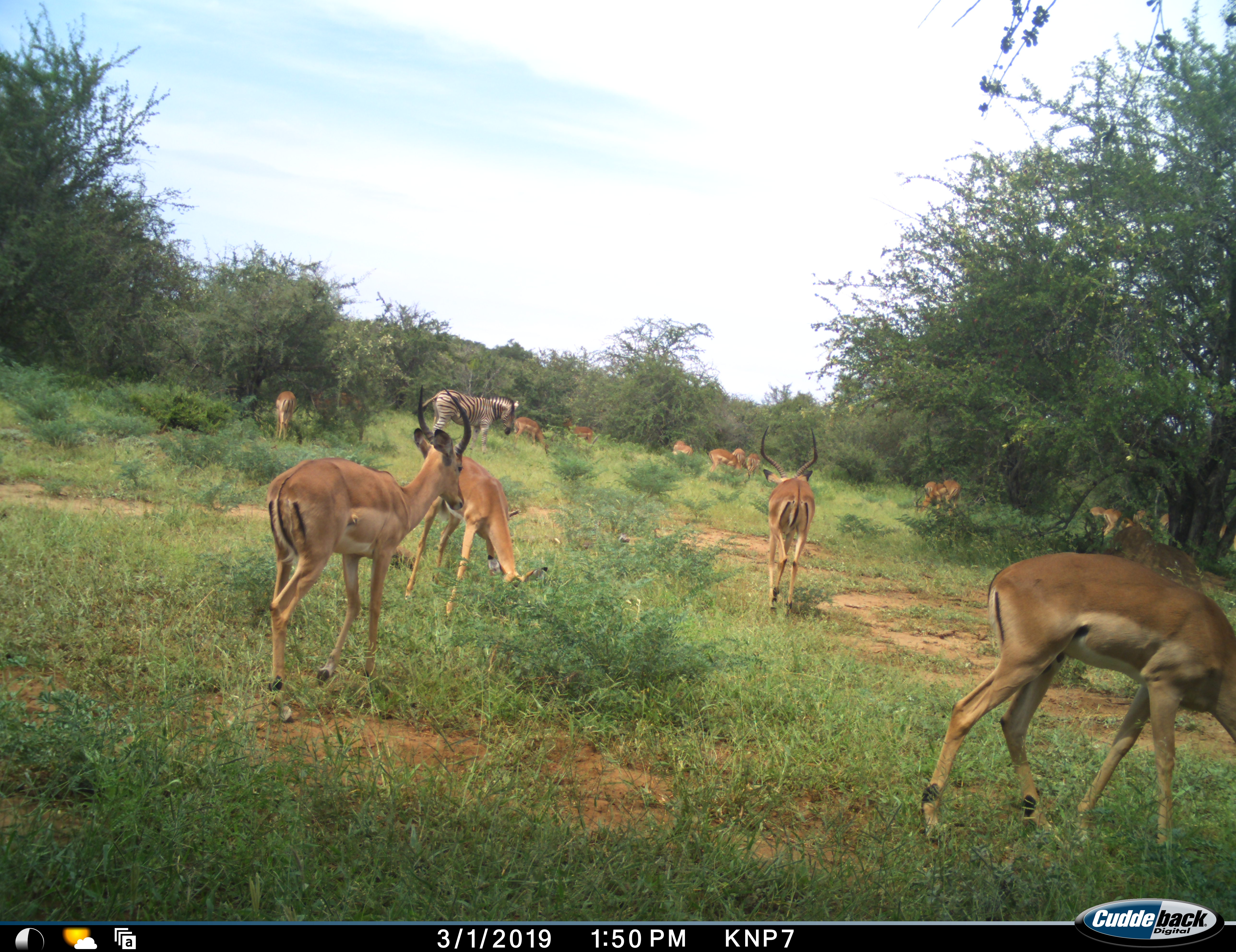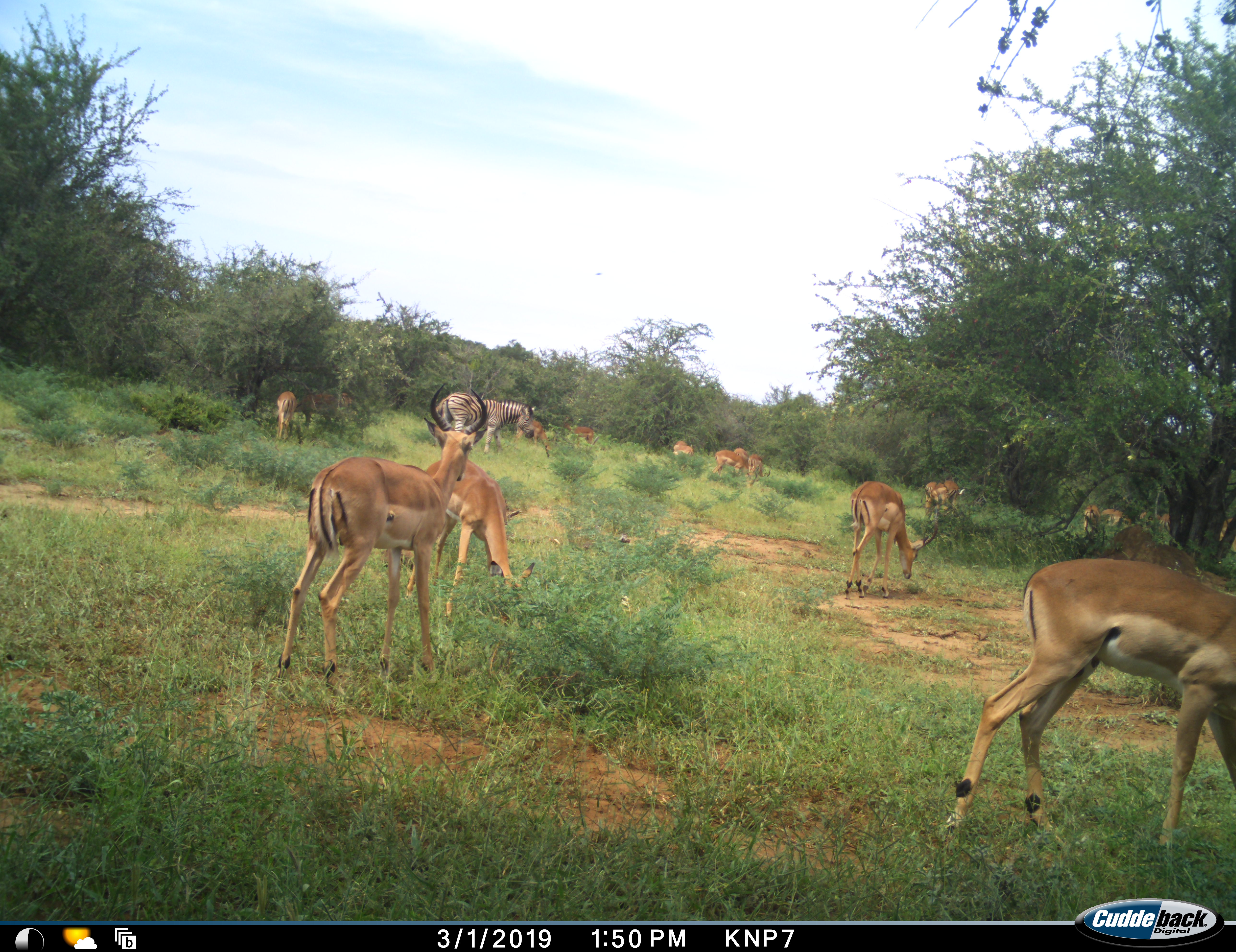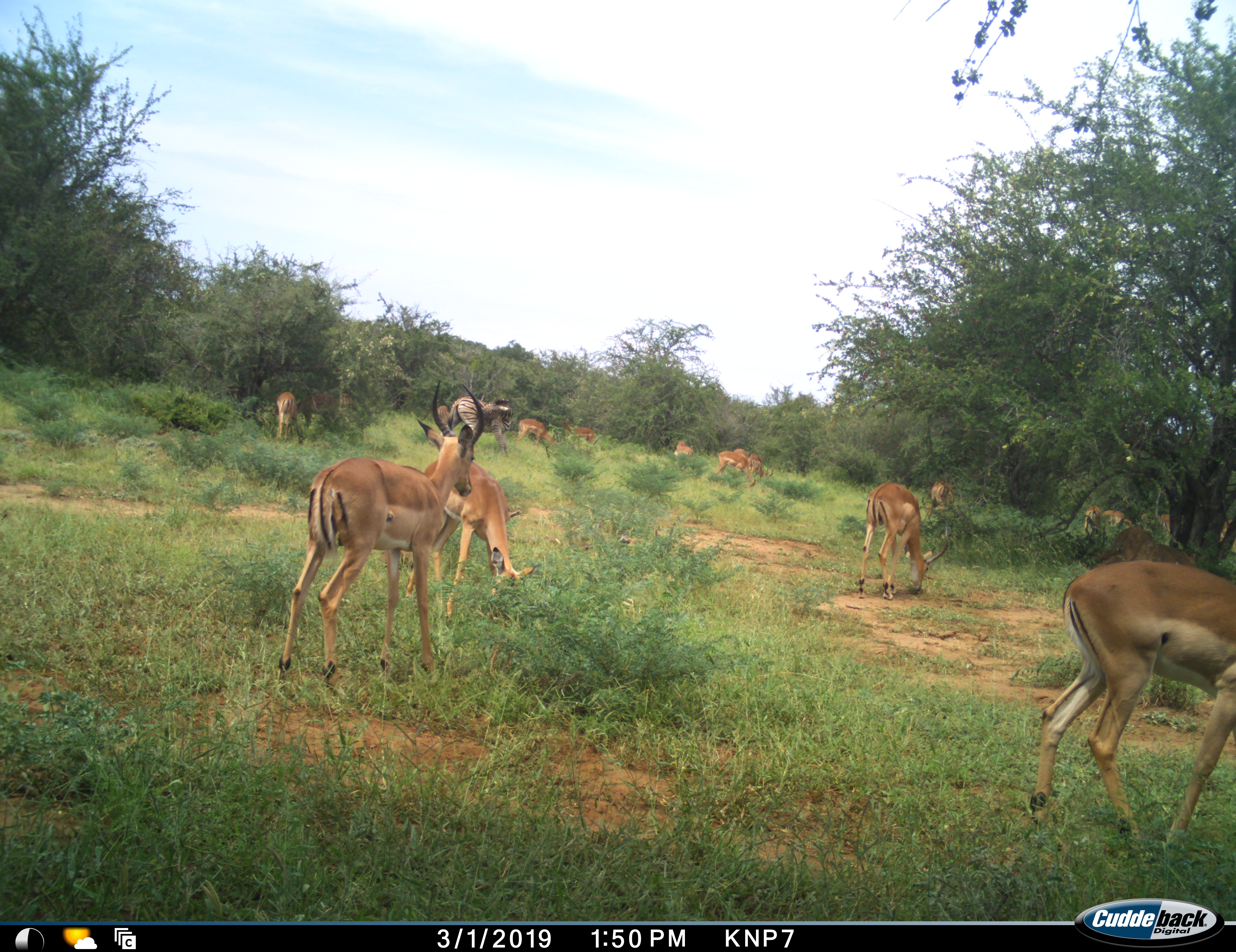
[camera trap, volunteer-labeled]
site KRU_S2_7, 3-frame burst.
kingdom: Animalia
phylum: Chordata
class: Mammalia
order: Artiodactyla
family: Bovidae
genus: Aepyceros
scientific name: Aepyceros melampus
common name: impala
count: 11-50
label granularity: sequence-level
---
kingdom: Animalia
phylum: Chordata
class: Mammalia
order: Perissodactyla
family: Equidae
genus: Equus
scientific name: Equus quagga burchellii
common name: burchell's zebra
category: zebraburchells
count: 1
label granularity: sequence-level